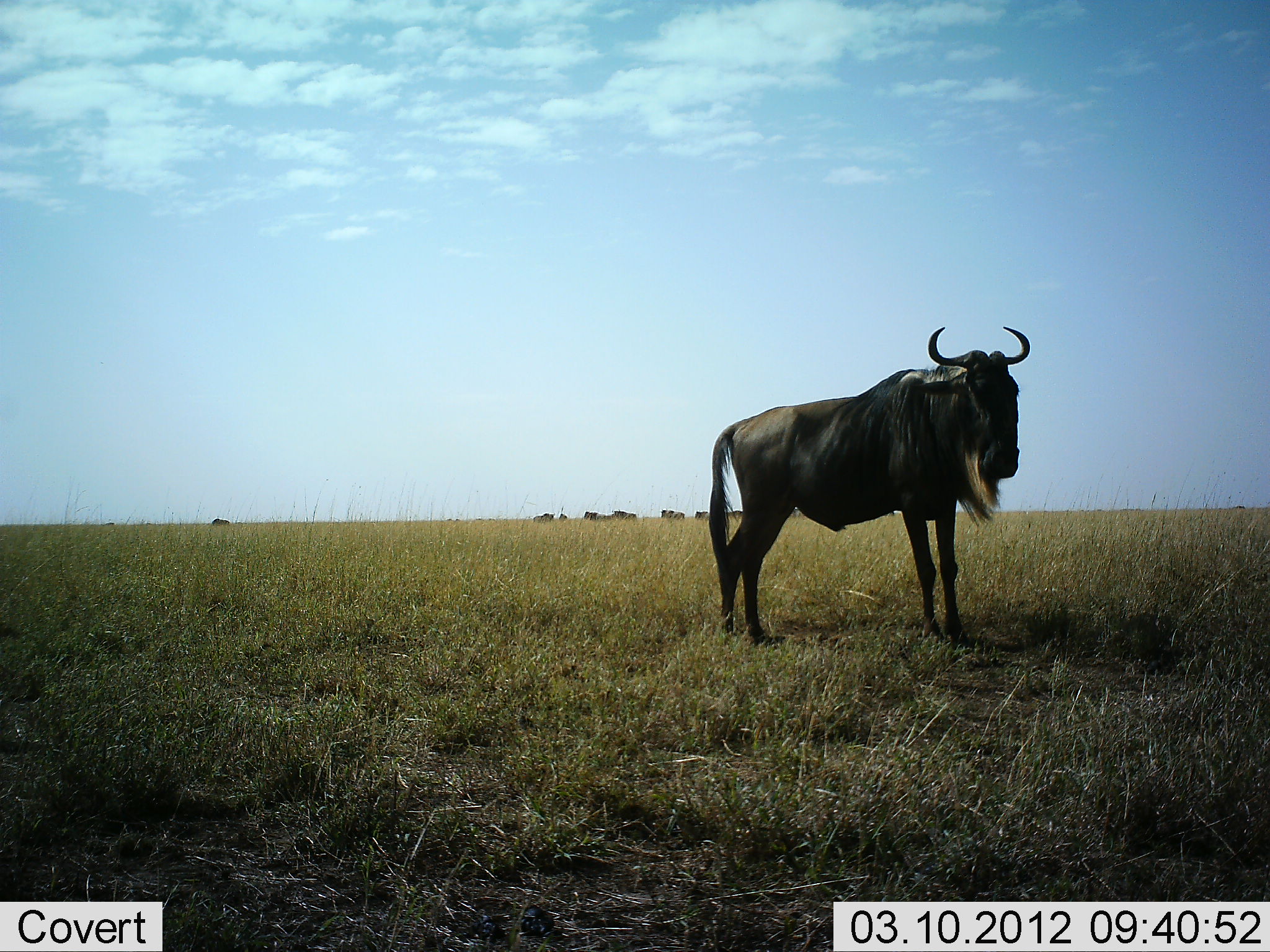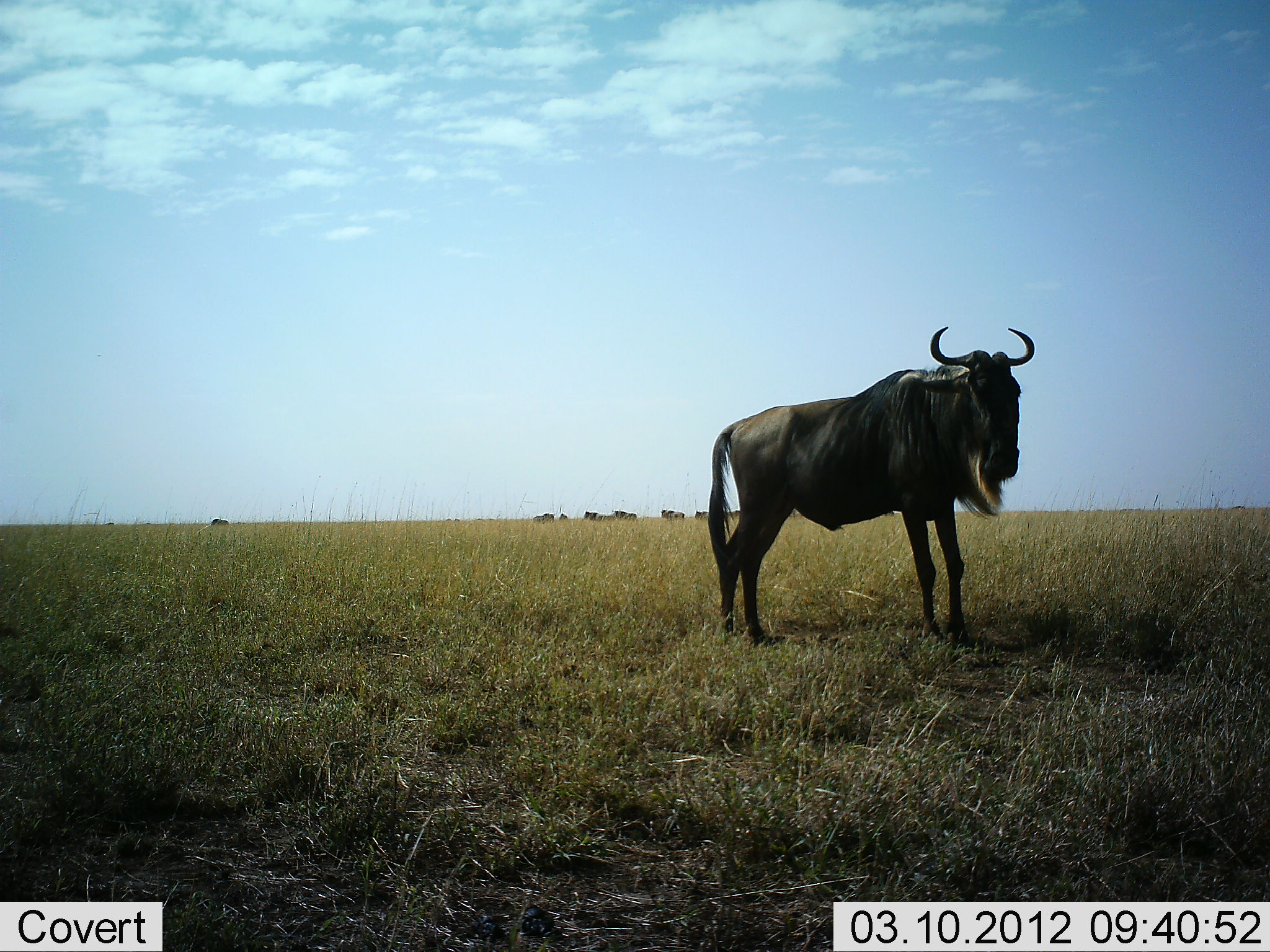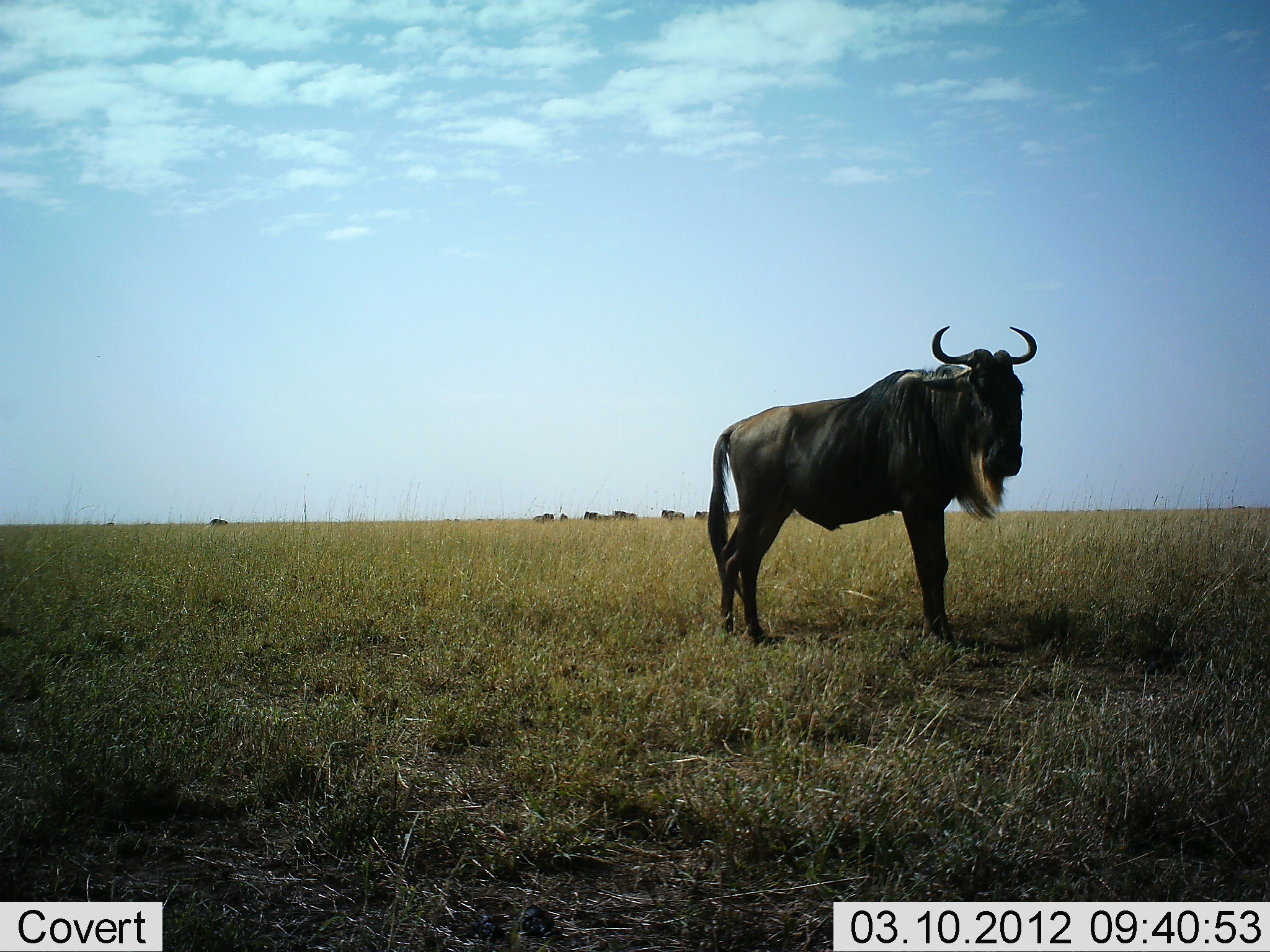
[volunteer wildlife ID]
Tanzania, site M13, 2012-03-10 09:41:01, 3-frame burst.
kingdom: Animalia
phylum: Chordata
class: Mammalia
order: Artiodactyla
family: Bovidae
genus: Connochaetes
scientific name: Connochaetes taurinus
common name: blue wildebeest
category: wildebeest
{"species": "wildebeest (blue wildebeest) (Connochaetes taurinus)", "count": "6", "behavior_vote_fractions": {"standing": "95%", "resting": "0%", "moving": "11%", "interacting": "0%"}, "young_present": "0%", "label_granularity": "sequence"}